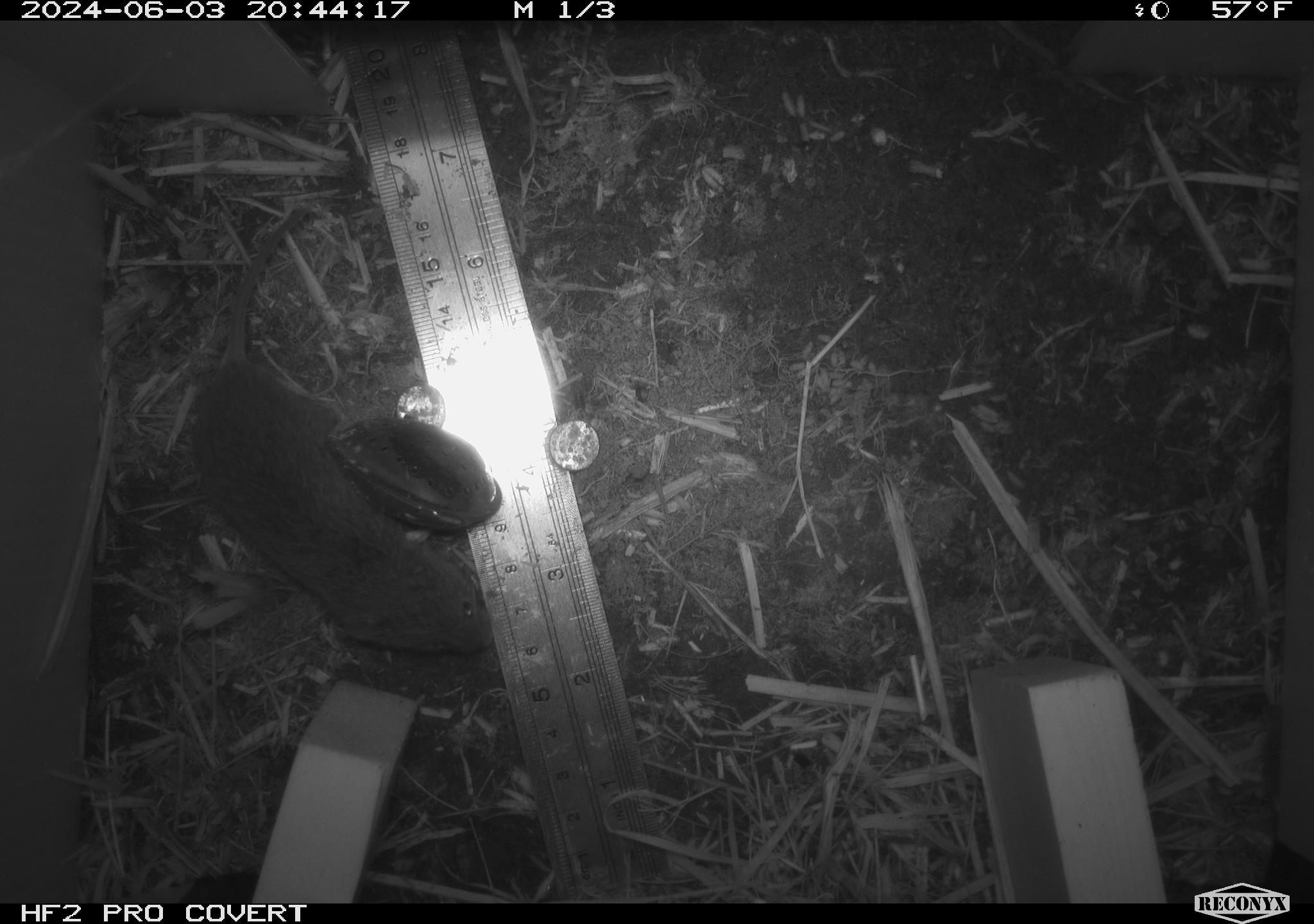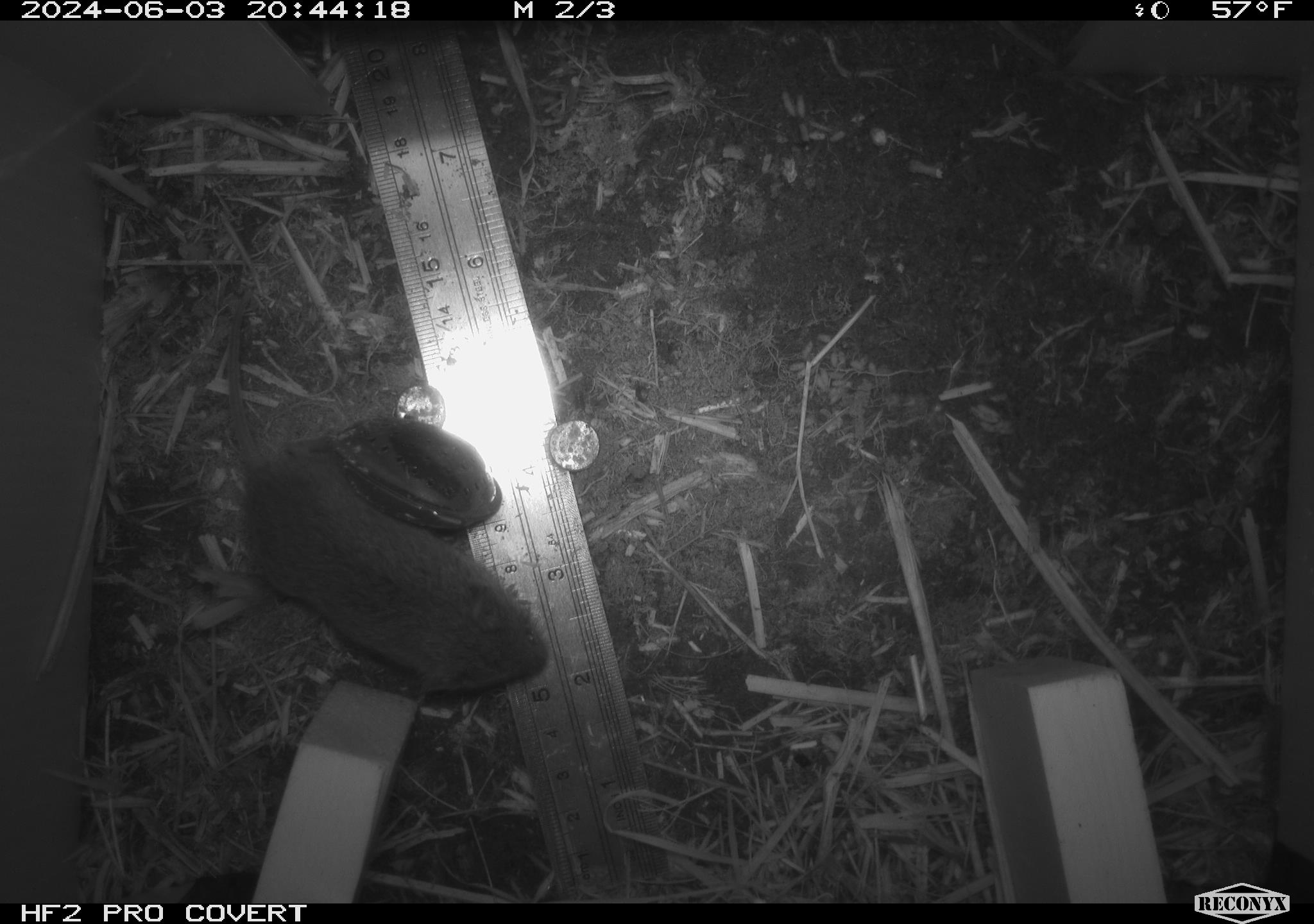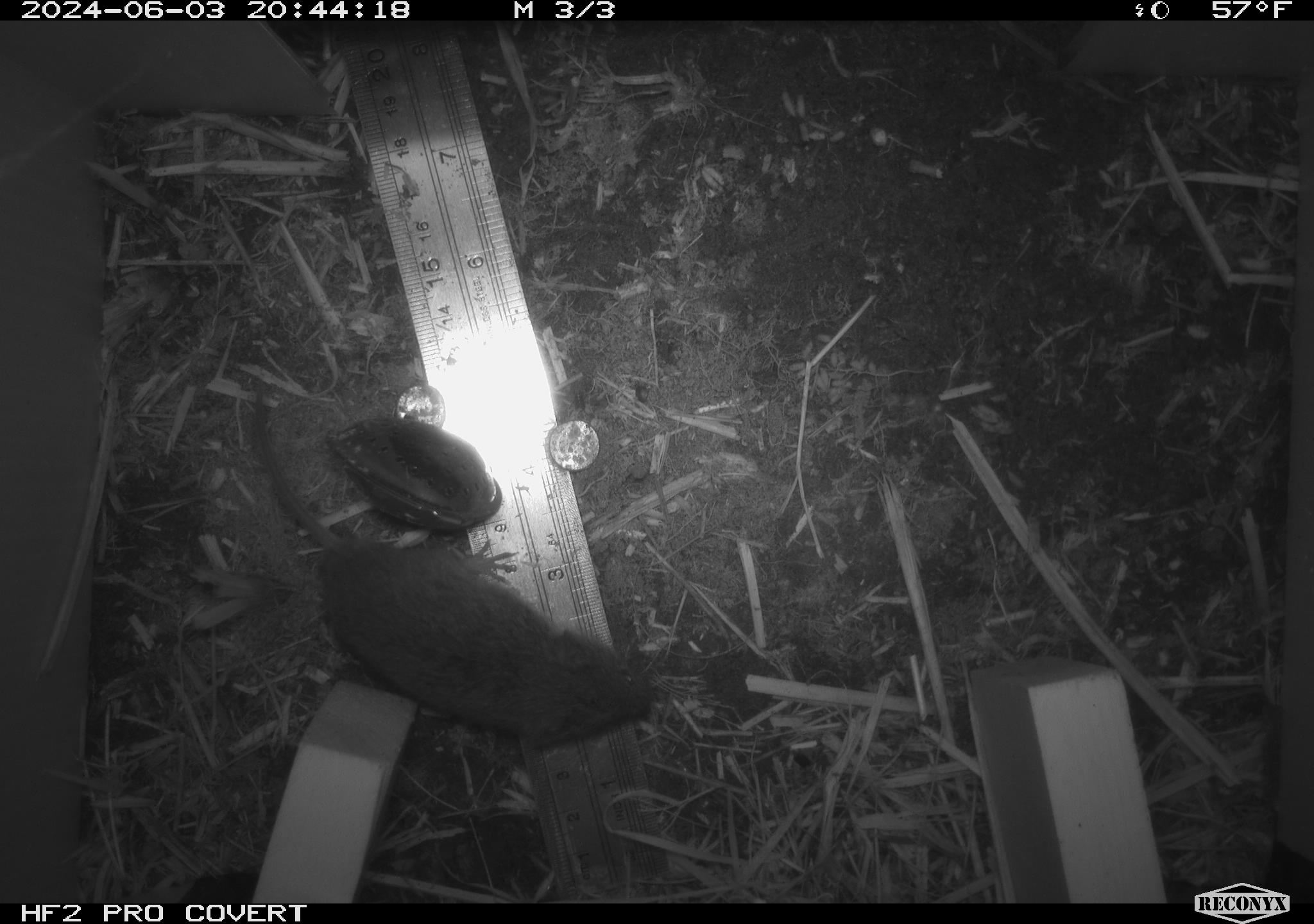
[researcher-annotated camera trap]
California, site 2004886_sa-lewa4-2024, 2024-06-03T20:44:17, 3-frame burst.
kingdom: Animalia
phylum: Chordata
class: Mammalia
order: Rodentia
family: Cricetidae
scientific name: Cricetidae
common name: hamsters, voles, lemmings, and allies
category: cricetidae family